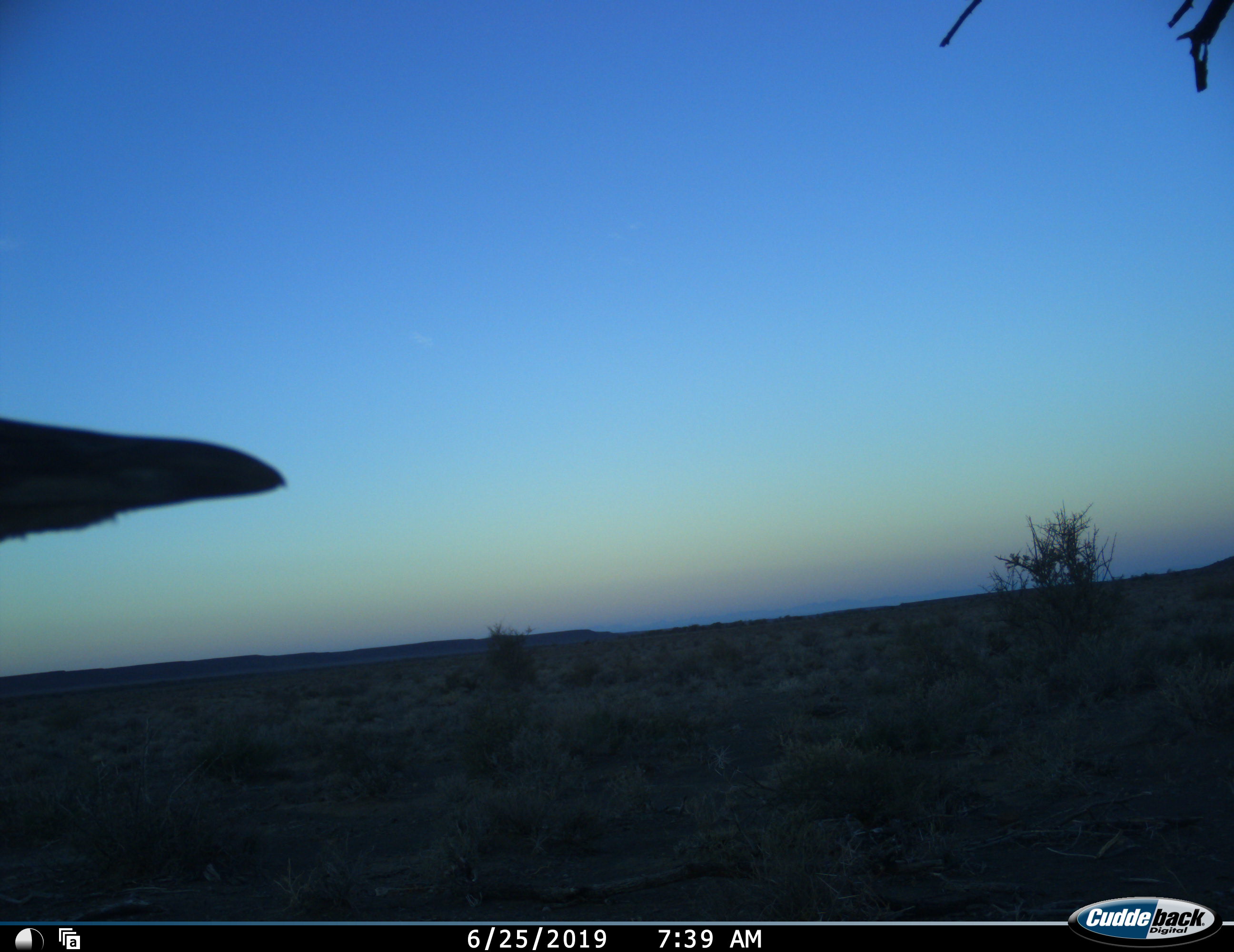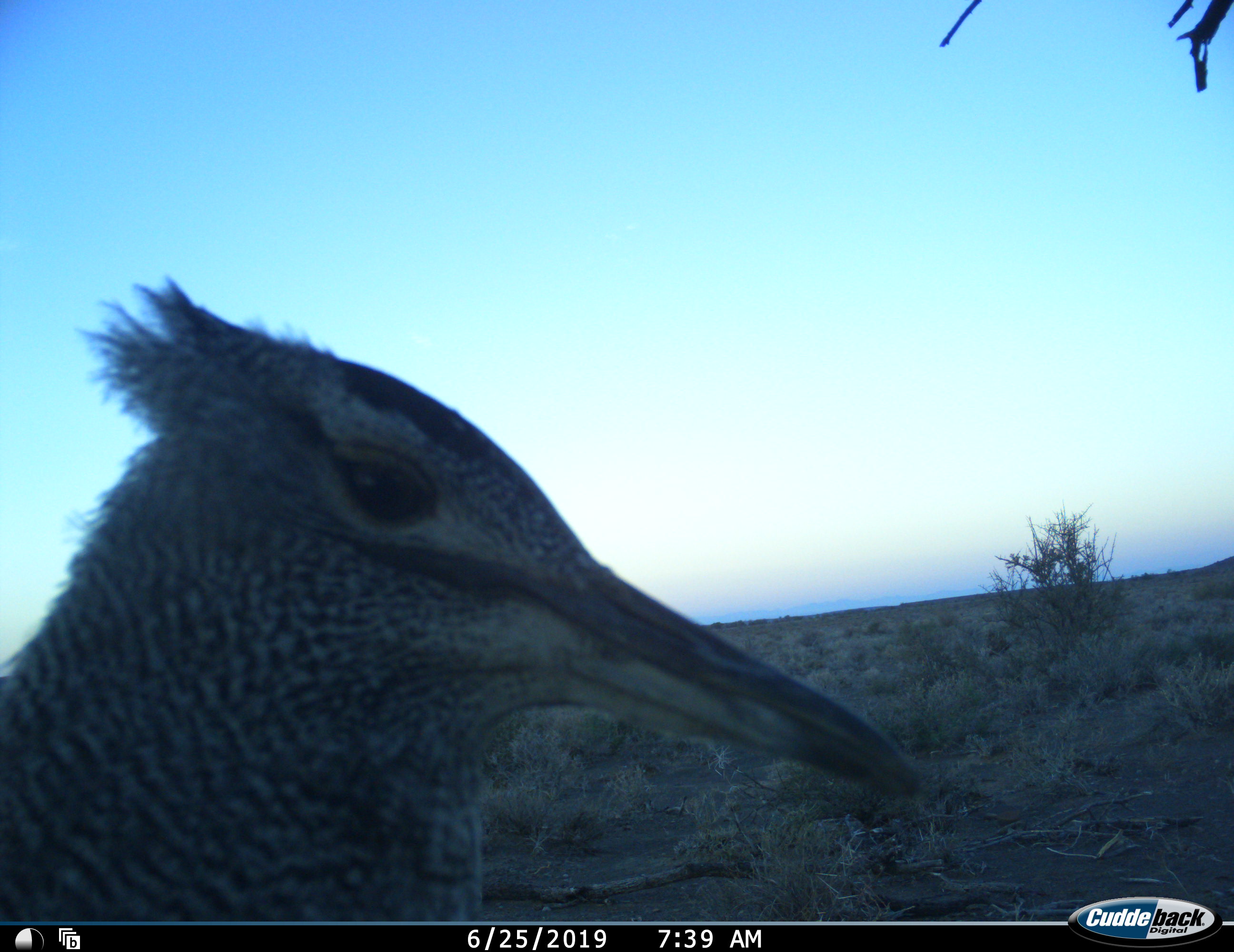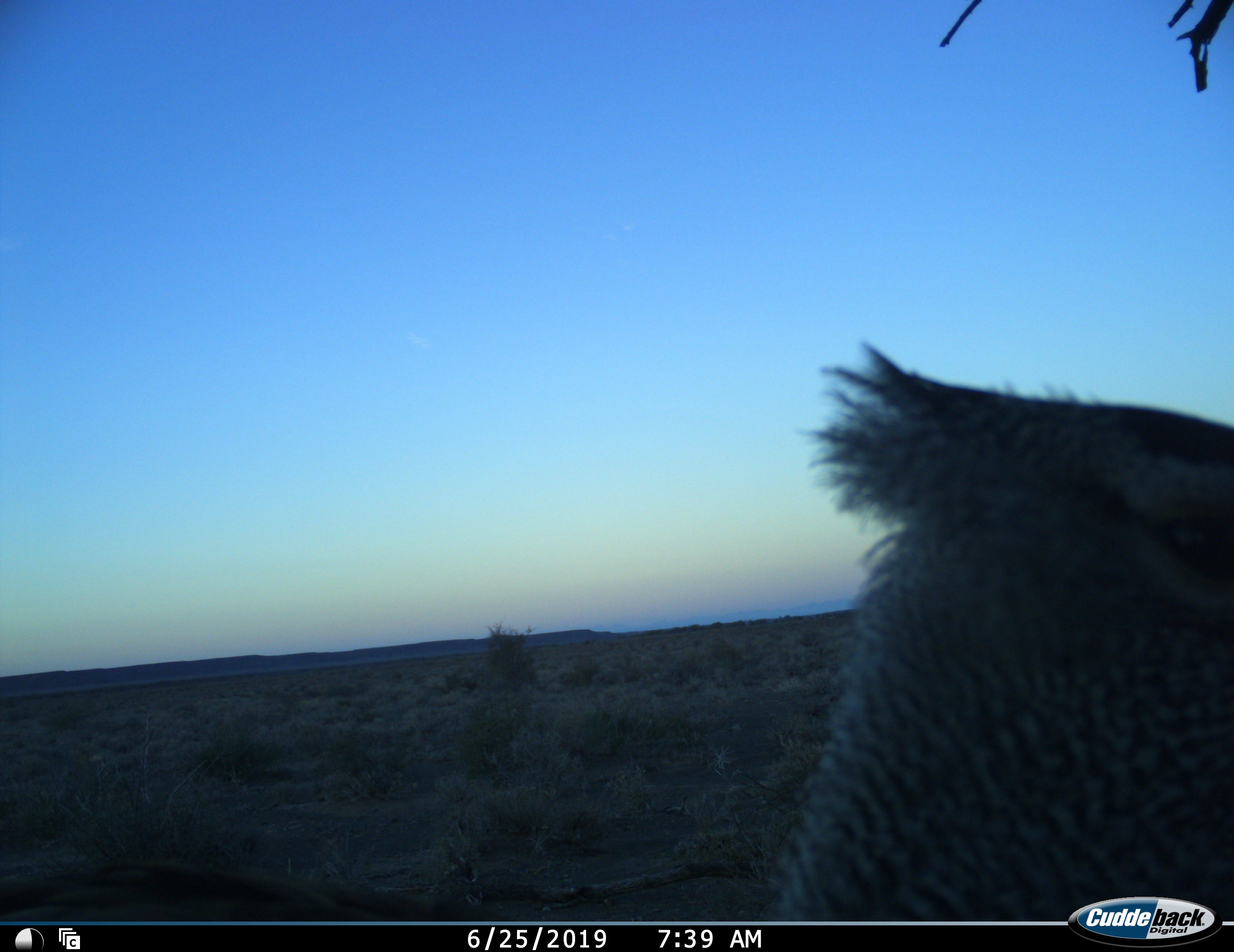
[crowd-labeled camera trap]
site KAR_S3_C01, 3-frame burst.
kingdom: Animalia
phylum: Chordata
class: Aves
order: Otidiformes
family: Otididae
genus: Ardeotis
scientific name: Ardeotis kori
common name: kori bustard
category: bustardkori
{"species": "bustardkori (kori bustard) (Ardeotis kori)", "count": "1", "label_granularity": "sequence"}